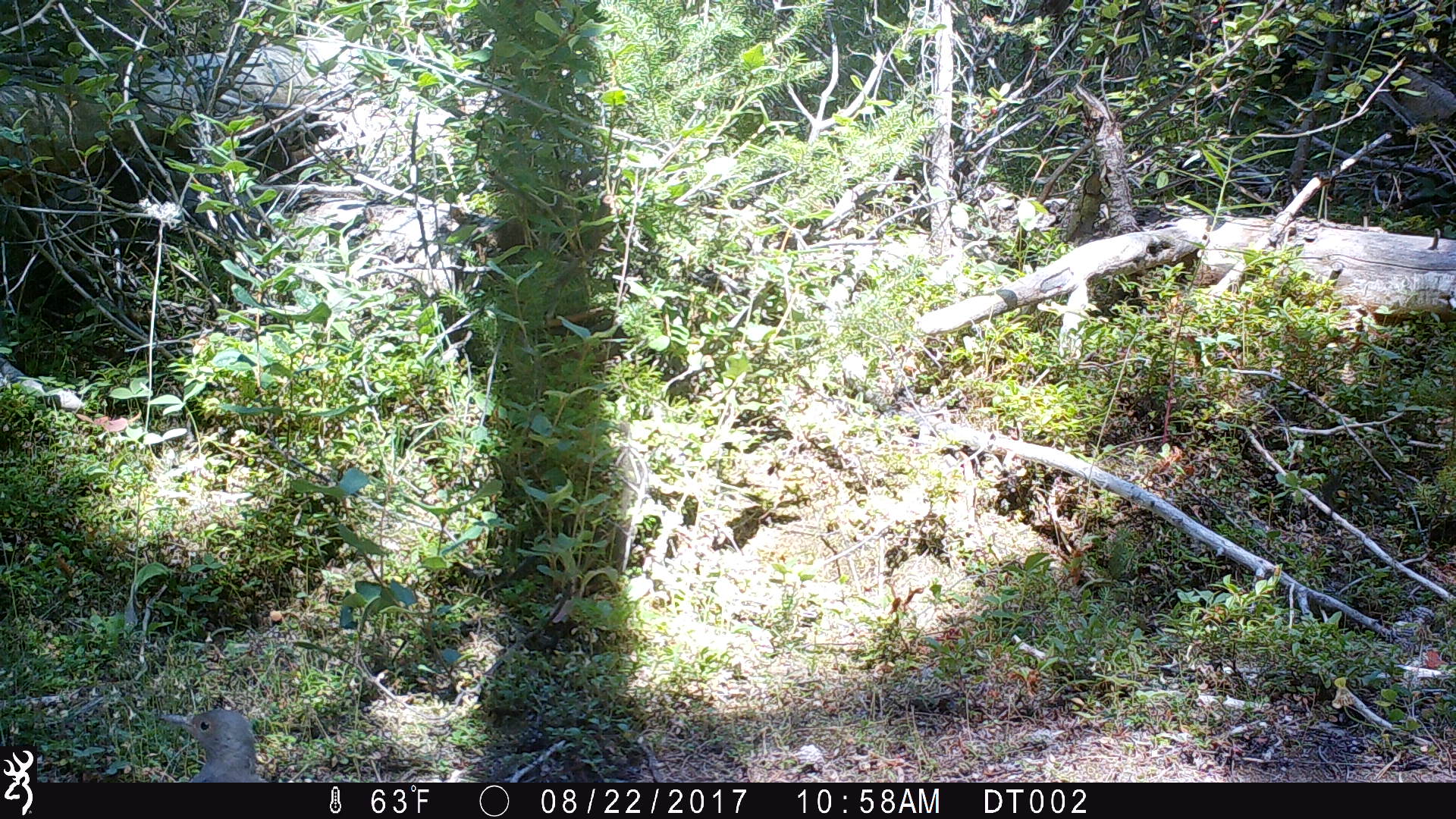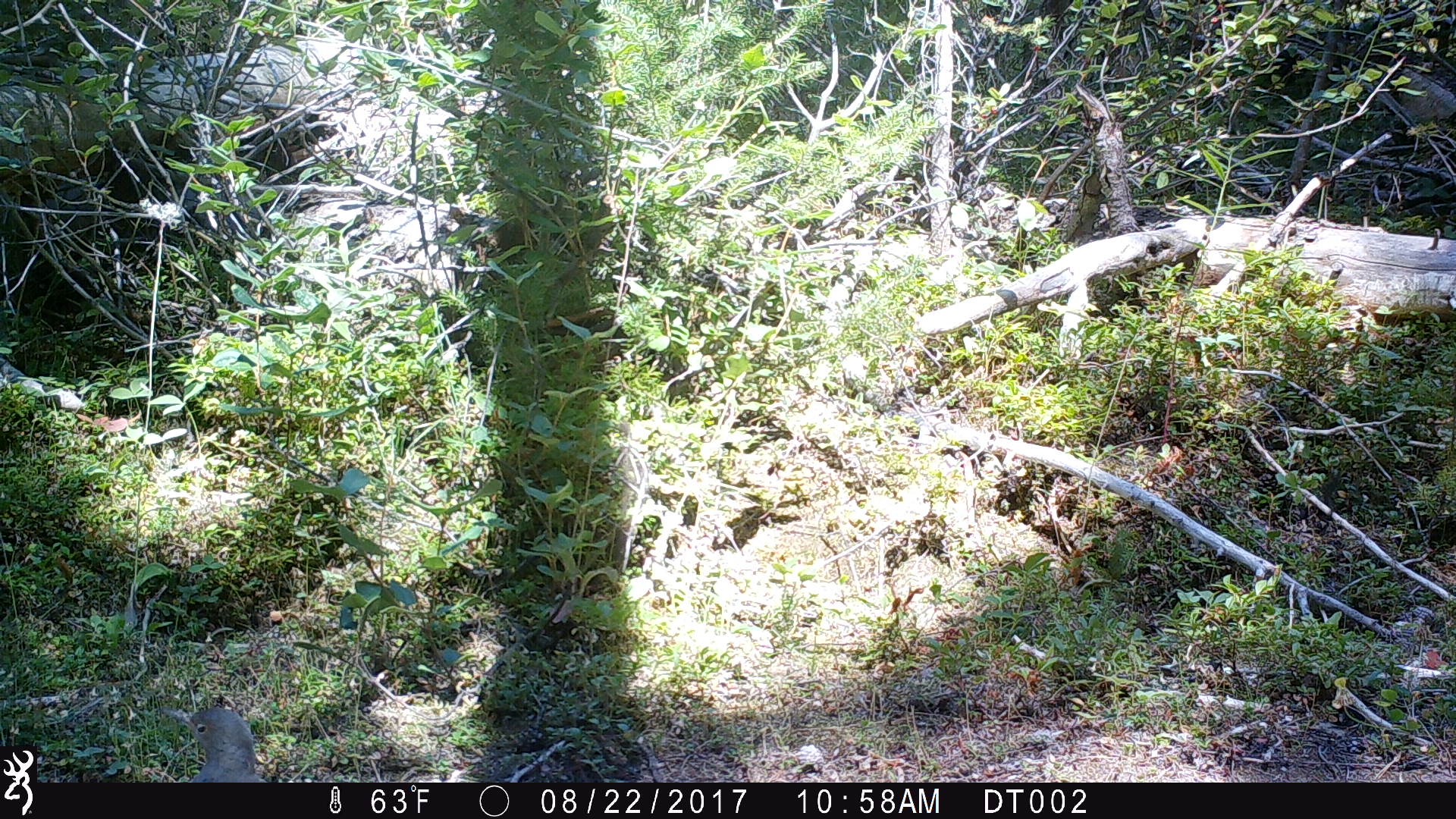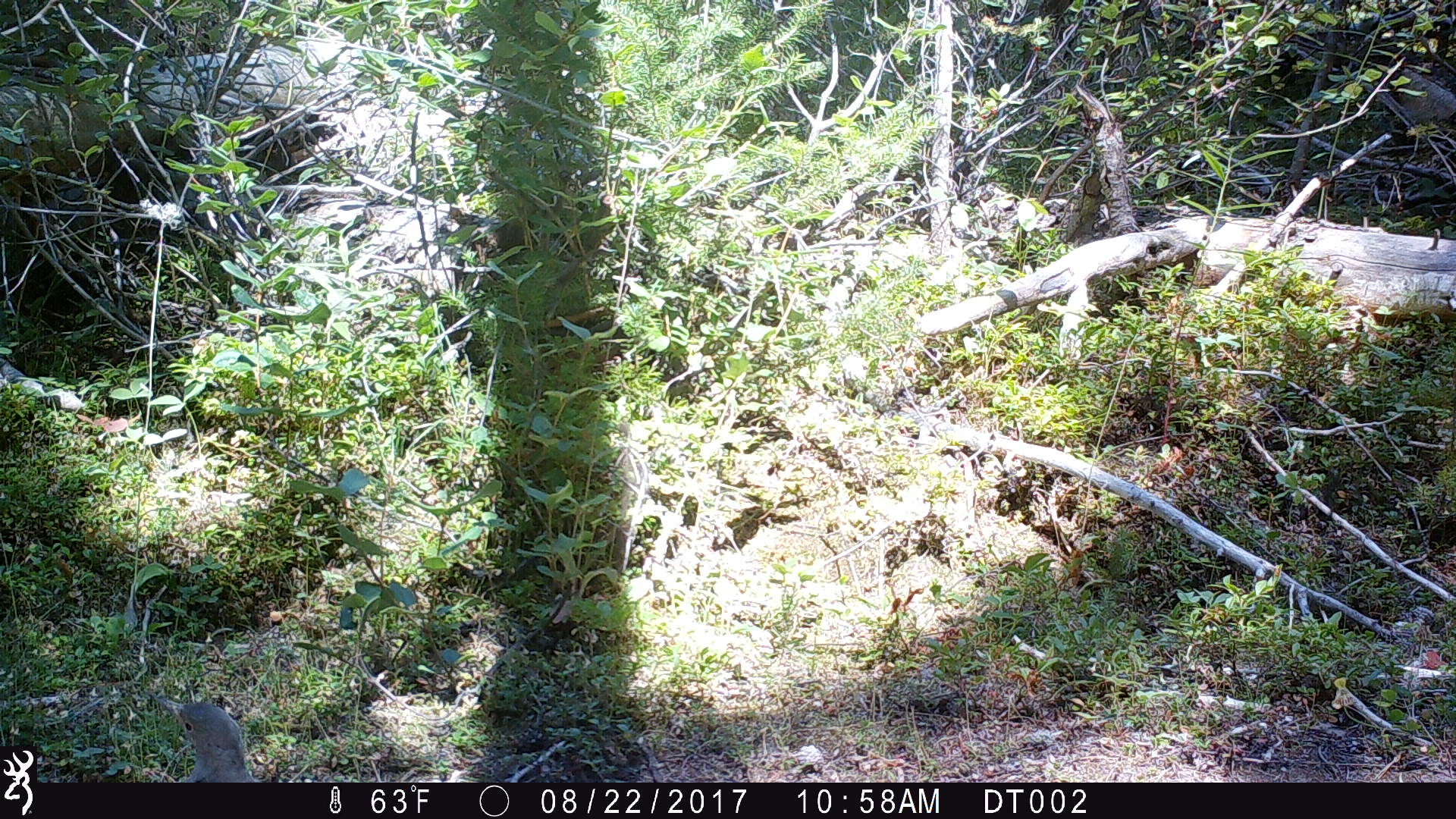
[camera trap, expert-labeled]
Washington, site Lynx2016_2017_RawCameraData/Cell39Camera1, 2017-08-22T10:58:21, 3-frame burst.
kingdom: Animalia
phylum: Chordata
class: Aves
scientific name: Aves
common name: birds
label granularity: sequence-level